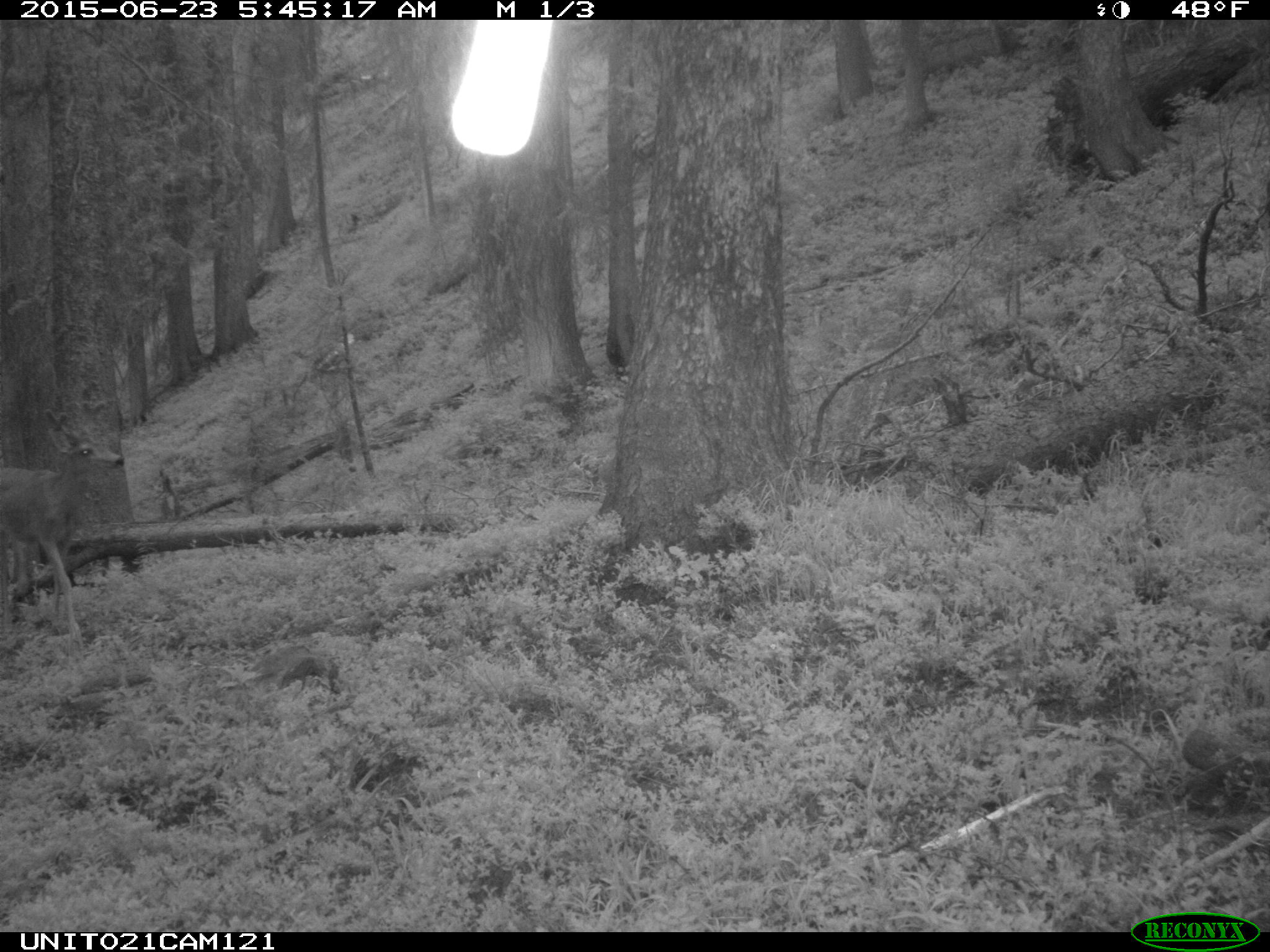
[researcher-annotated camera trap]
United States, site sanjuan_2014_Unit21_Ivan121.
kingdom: Animalia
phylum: Chordata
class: Mammalia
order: Artiodactyla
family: Cervidae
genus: Odocoileus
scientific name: Odocoileus hemionus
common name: mule deer